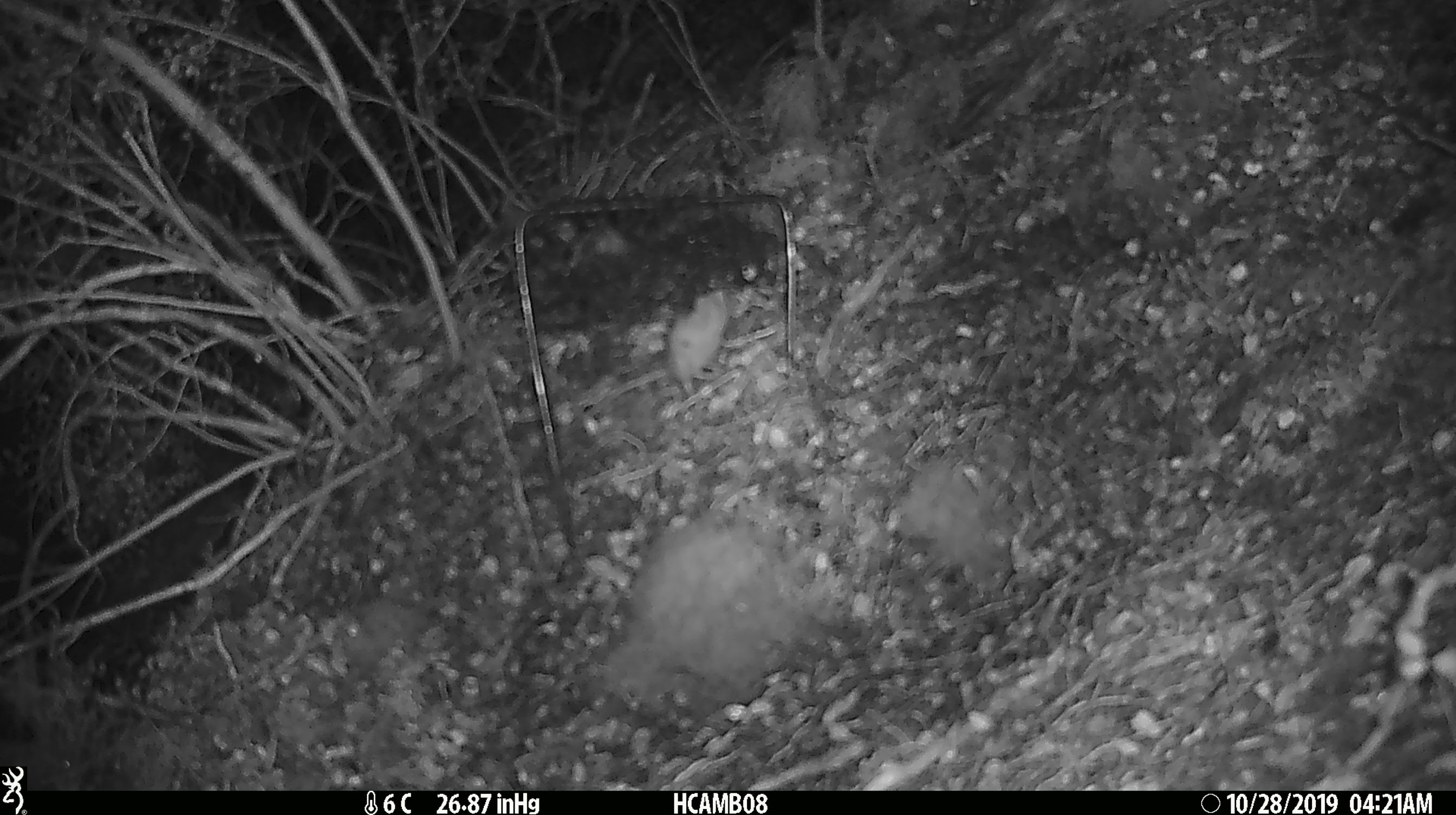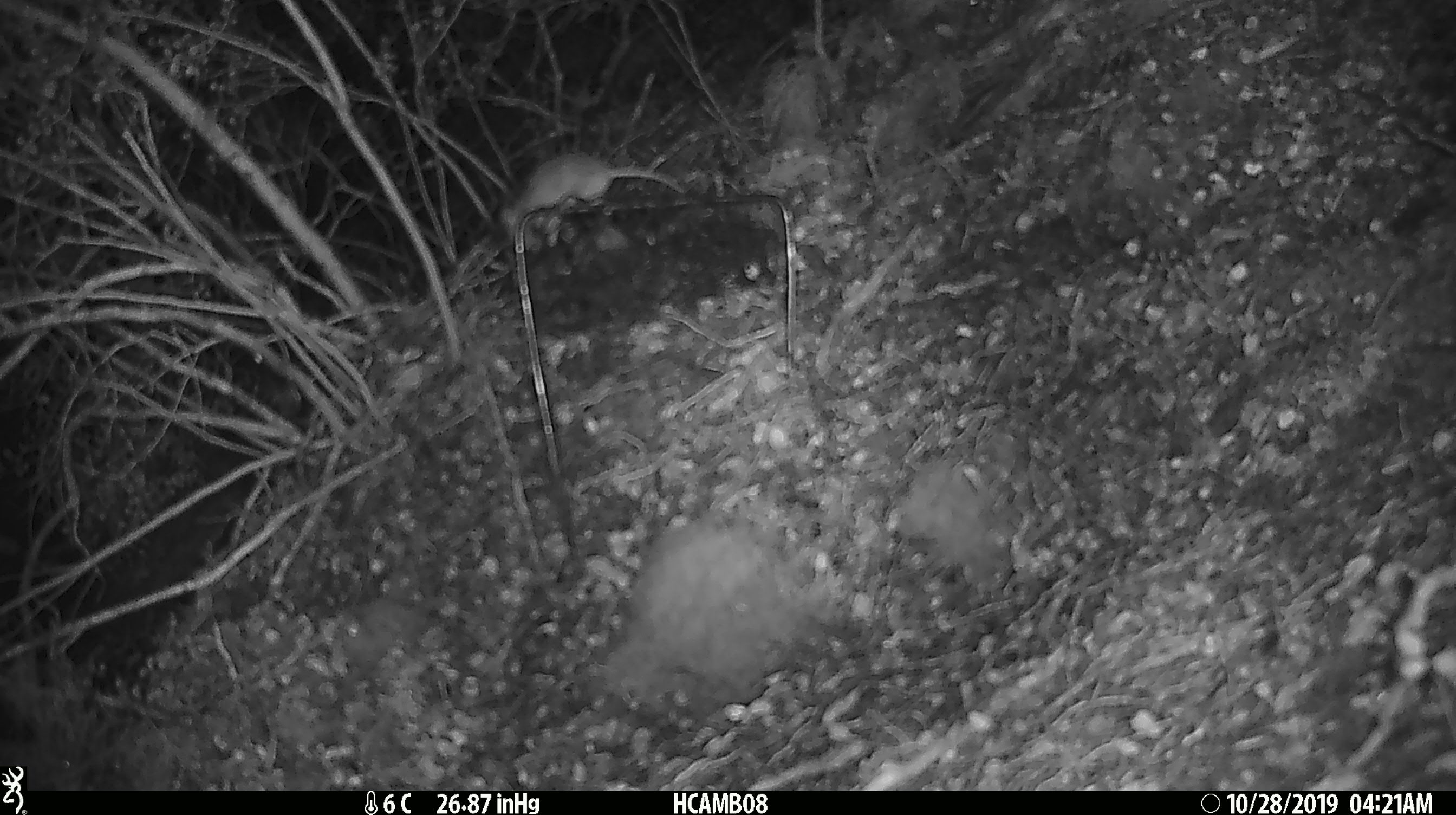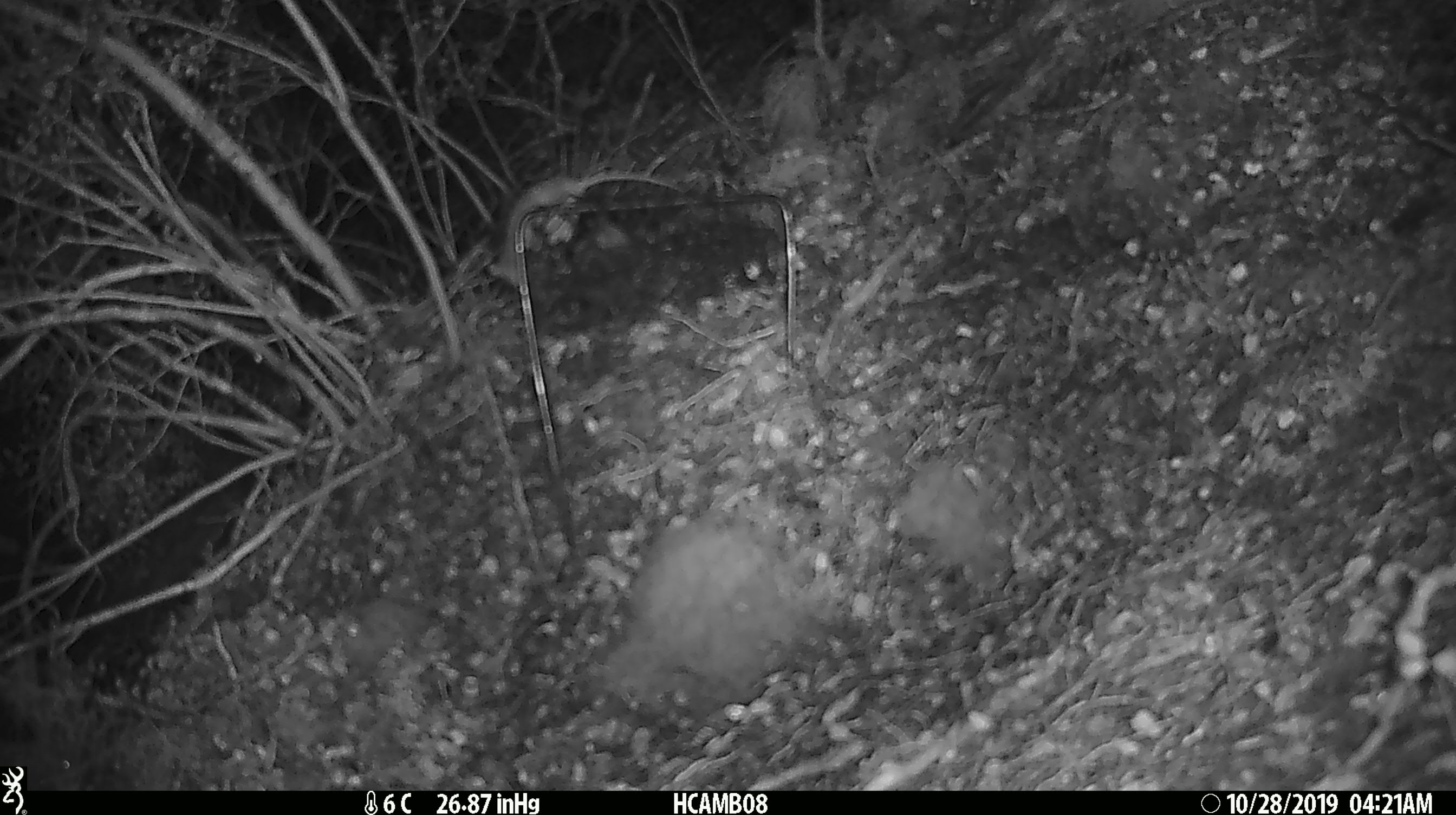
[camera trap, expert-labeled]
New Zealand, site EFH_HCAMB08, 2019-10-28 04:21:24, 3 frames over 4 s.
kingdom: Animalia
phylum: Chordata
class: Mammalia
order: Rodentia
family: Muridae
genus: Mus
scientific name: Mus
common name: mouse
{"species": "mouse (Mus)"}